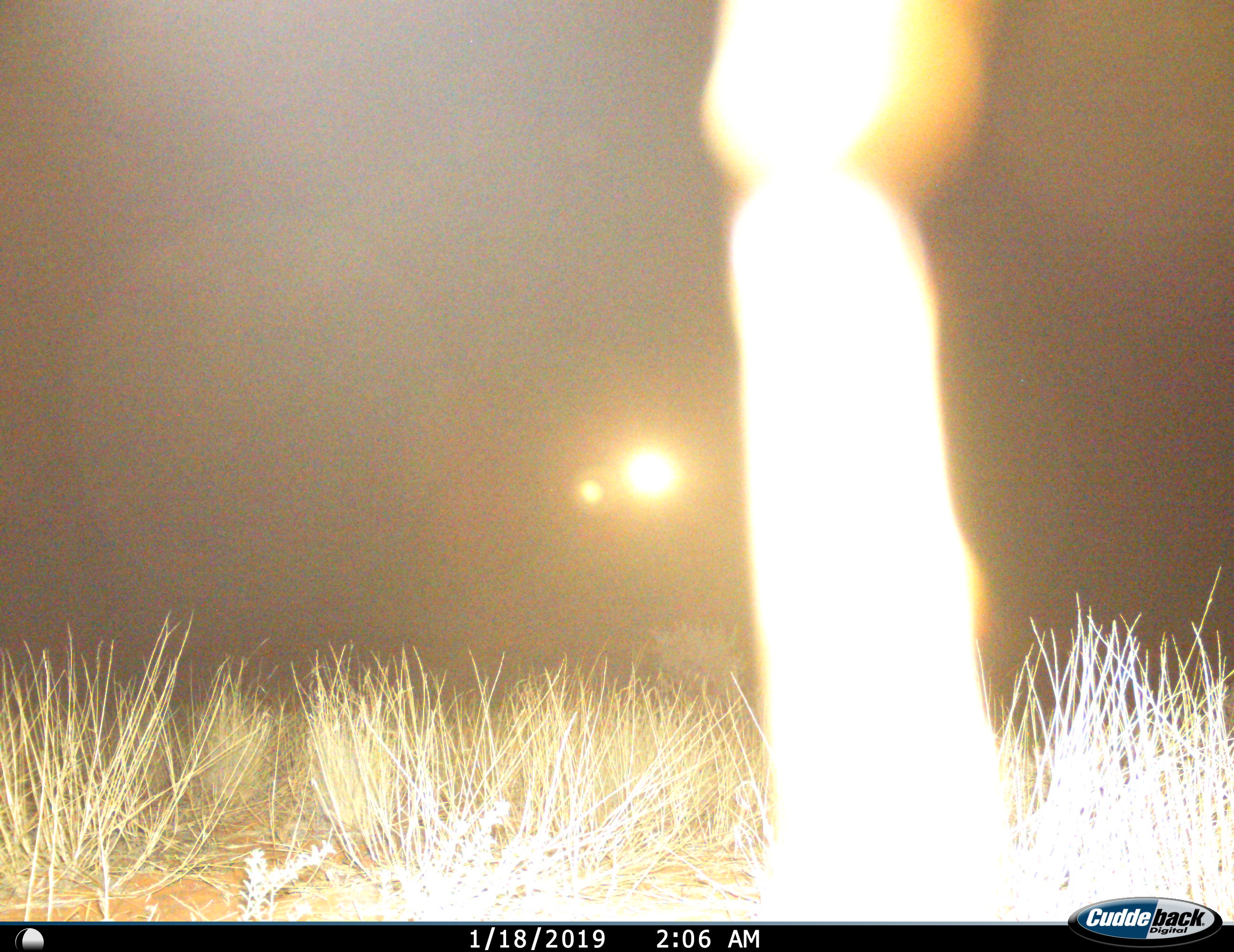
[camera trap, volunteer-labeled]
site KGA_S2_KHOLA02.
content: unidentified animal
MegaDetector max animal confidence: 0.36